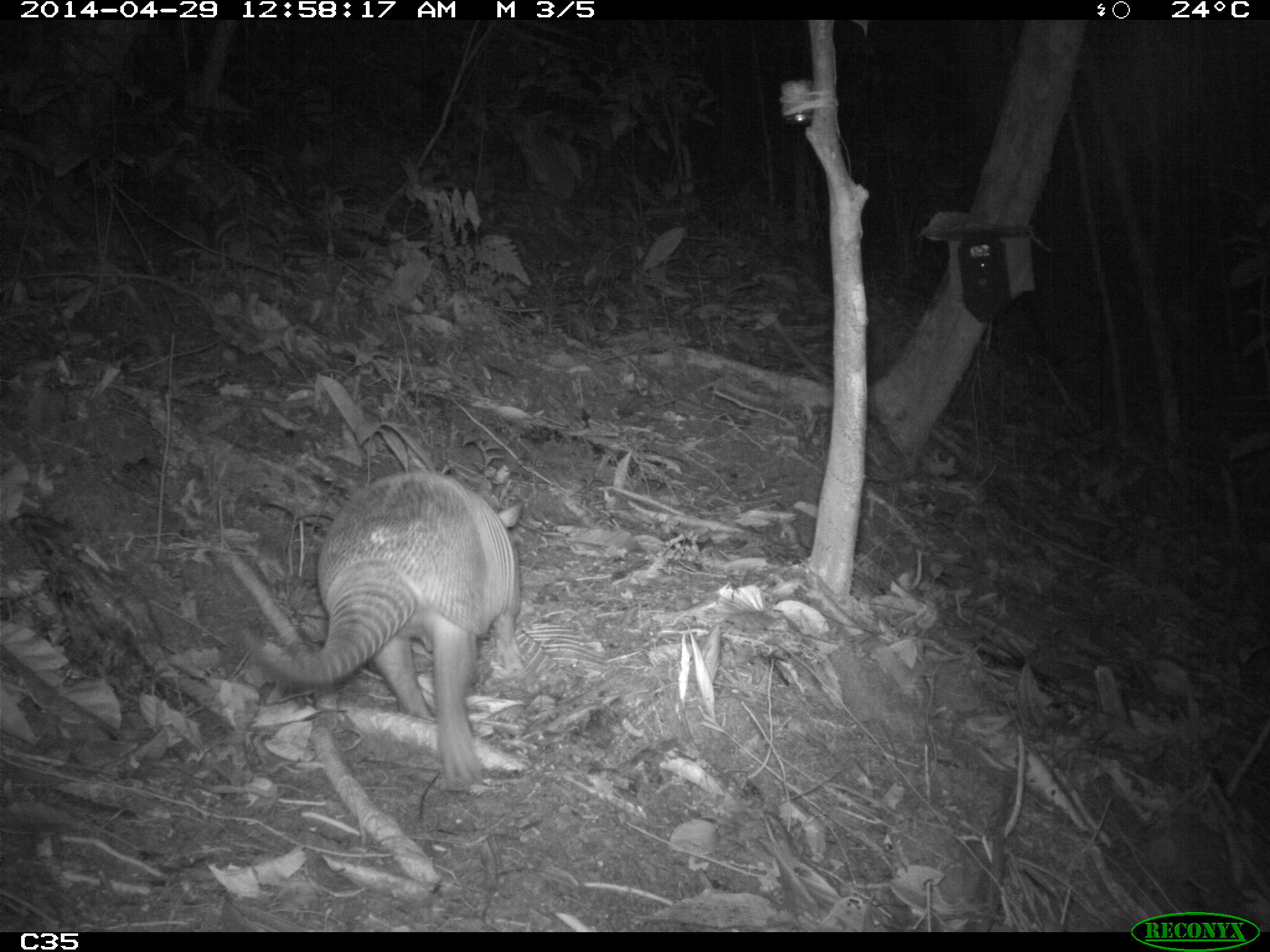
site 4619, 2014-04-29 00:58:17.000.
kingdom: Animalia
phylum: Chordata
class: Mammalia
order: Cingulata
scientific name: Cingulata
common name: armadillo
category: unknown armadillo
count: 1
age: adult